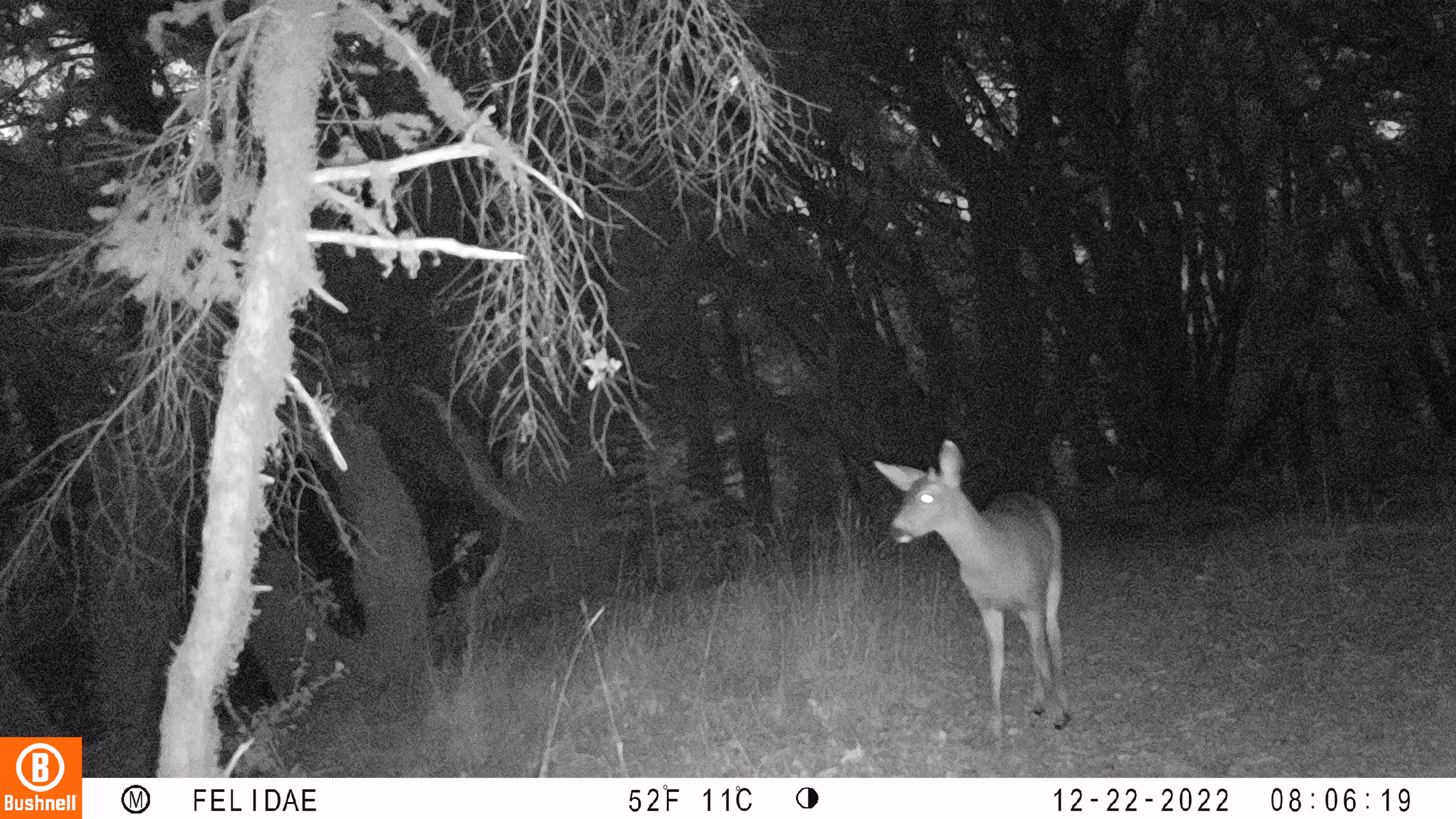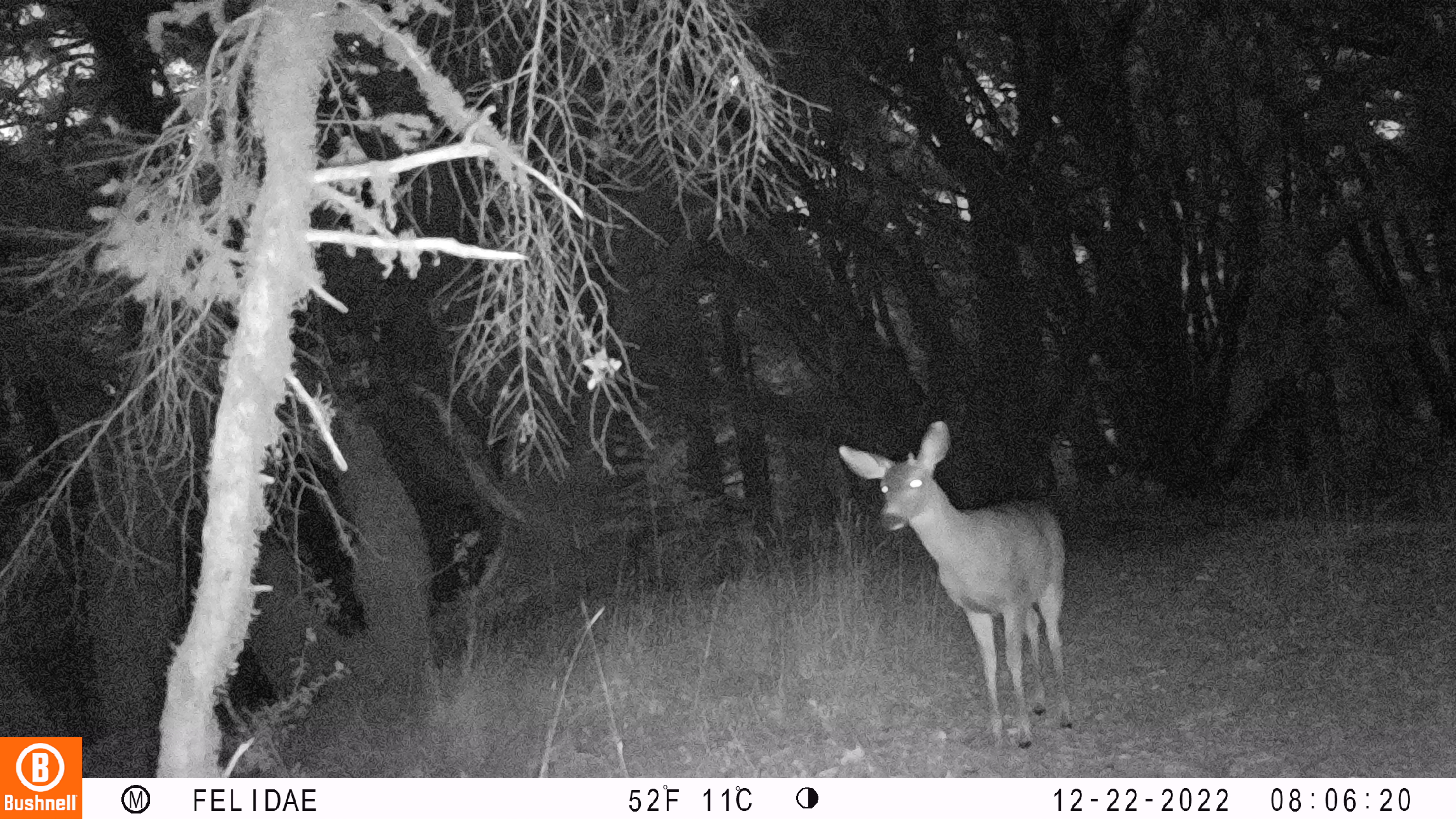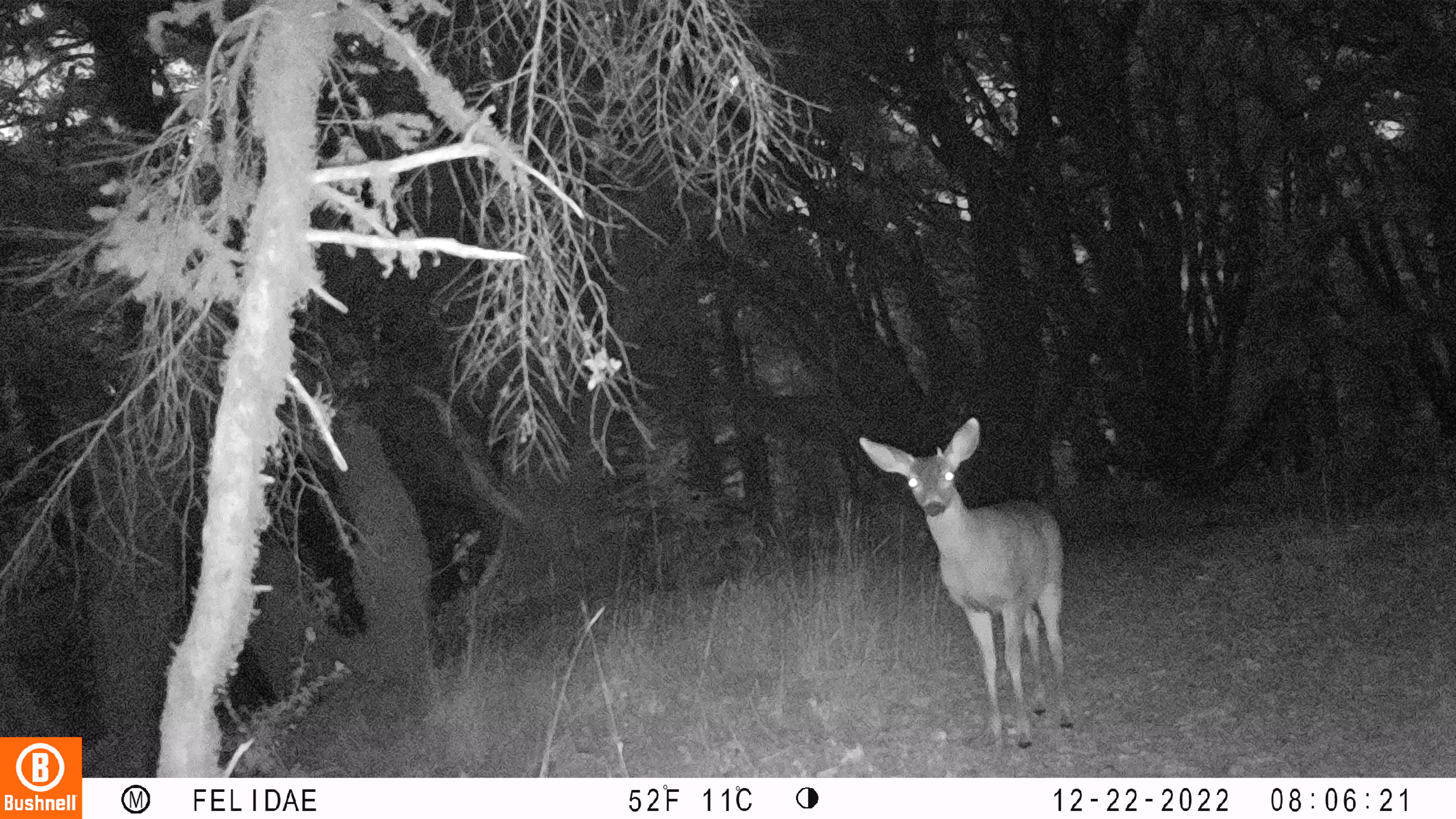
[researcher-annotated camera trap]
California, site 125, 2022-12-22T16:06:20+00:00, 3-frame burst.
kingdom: Animalia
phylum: Chordata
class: Mammalia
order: Artiodactyla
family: Cervidae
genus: Odocoileus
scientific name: Odocoileus hemionus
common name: mule deer